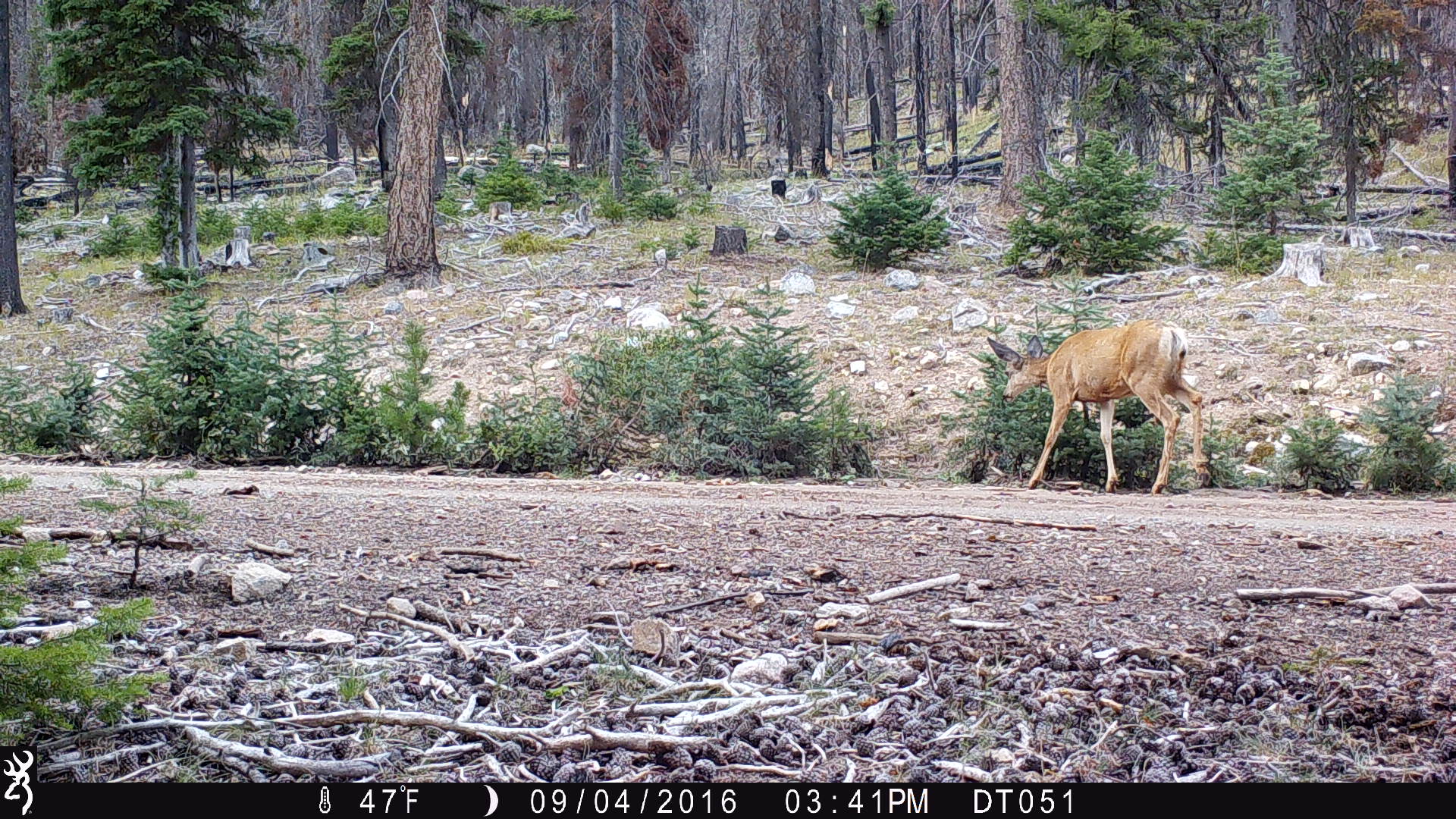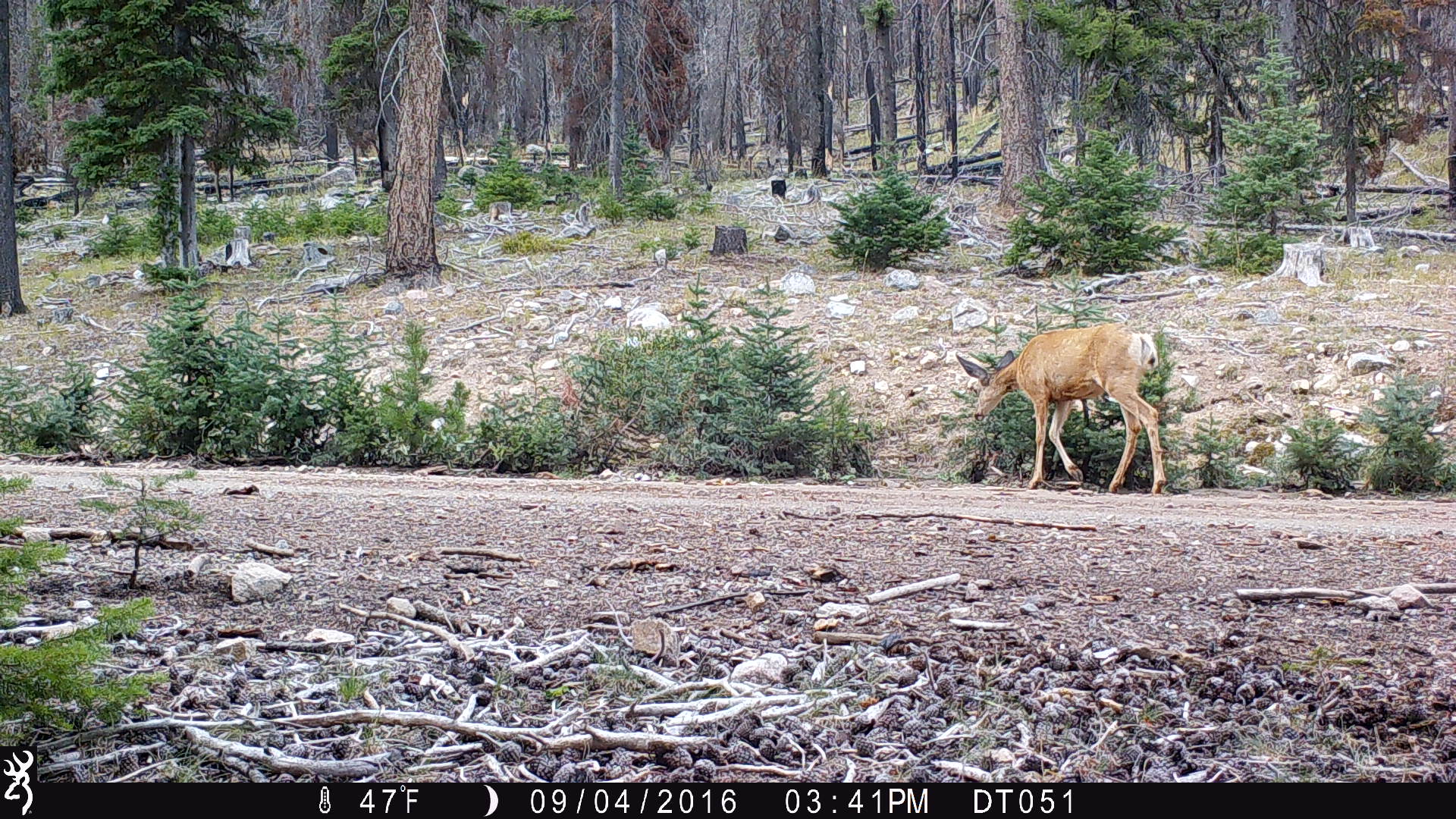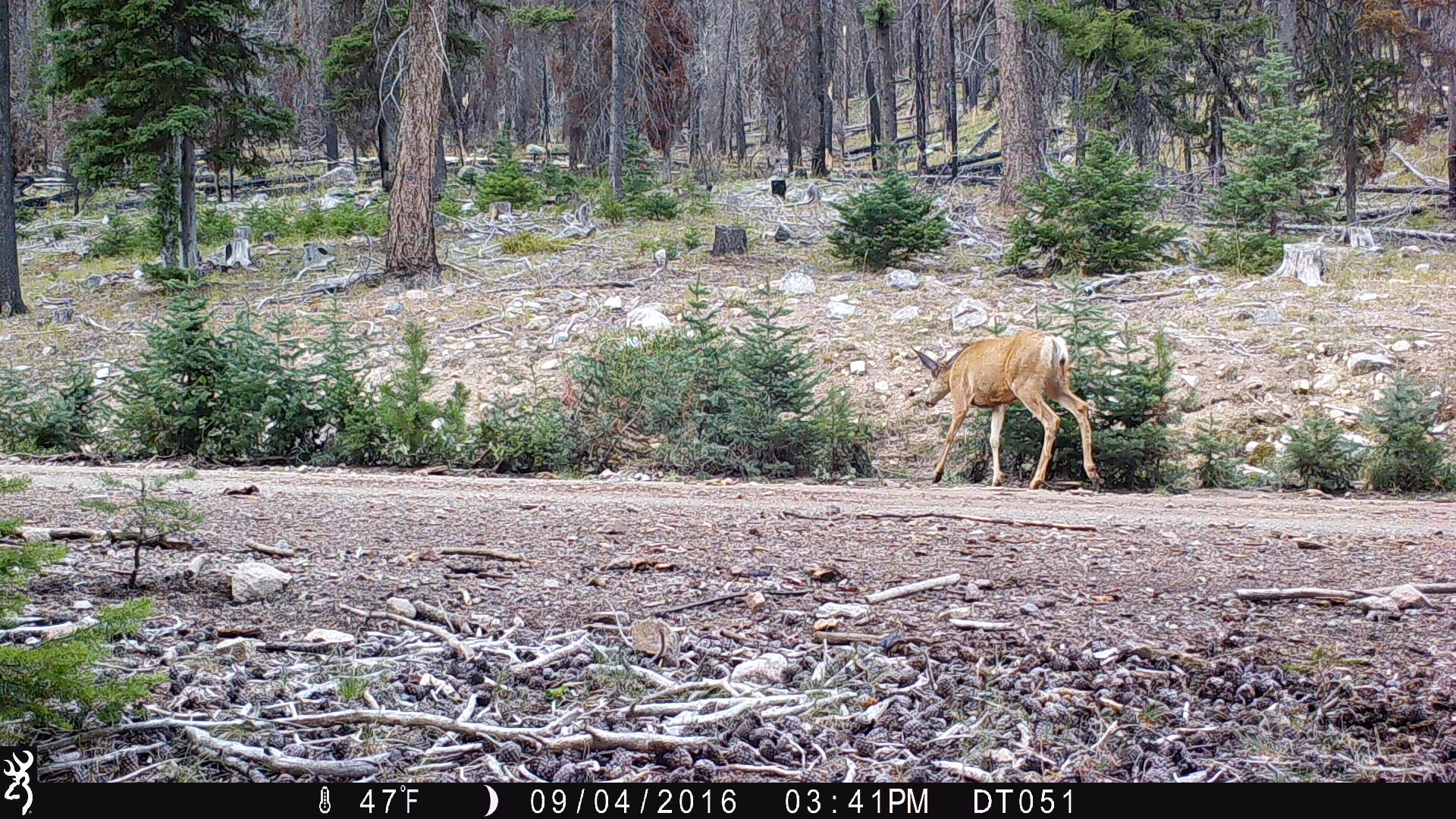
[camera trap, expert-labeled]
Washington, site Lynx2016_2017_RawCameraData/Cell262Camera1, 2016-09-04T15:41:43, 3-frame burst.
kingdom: Animalia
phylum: Chordata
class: Mammalia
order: Artiodactyla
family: Cervidae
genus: Odocoileus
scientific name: Odocoileus hemionus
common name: mule deer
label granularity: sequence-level